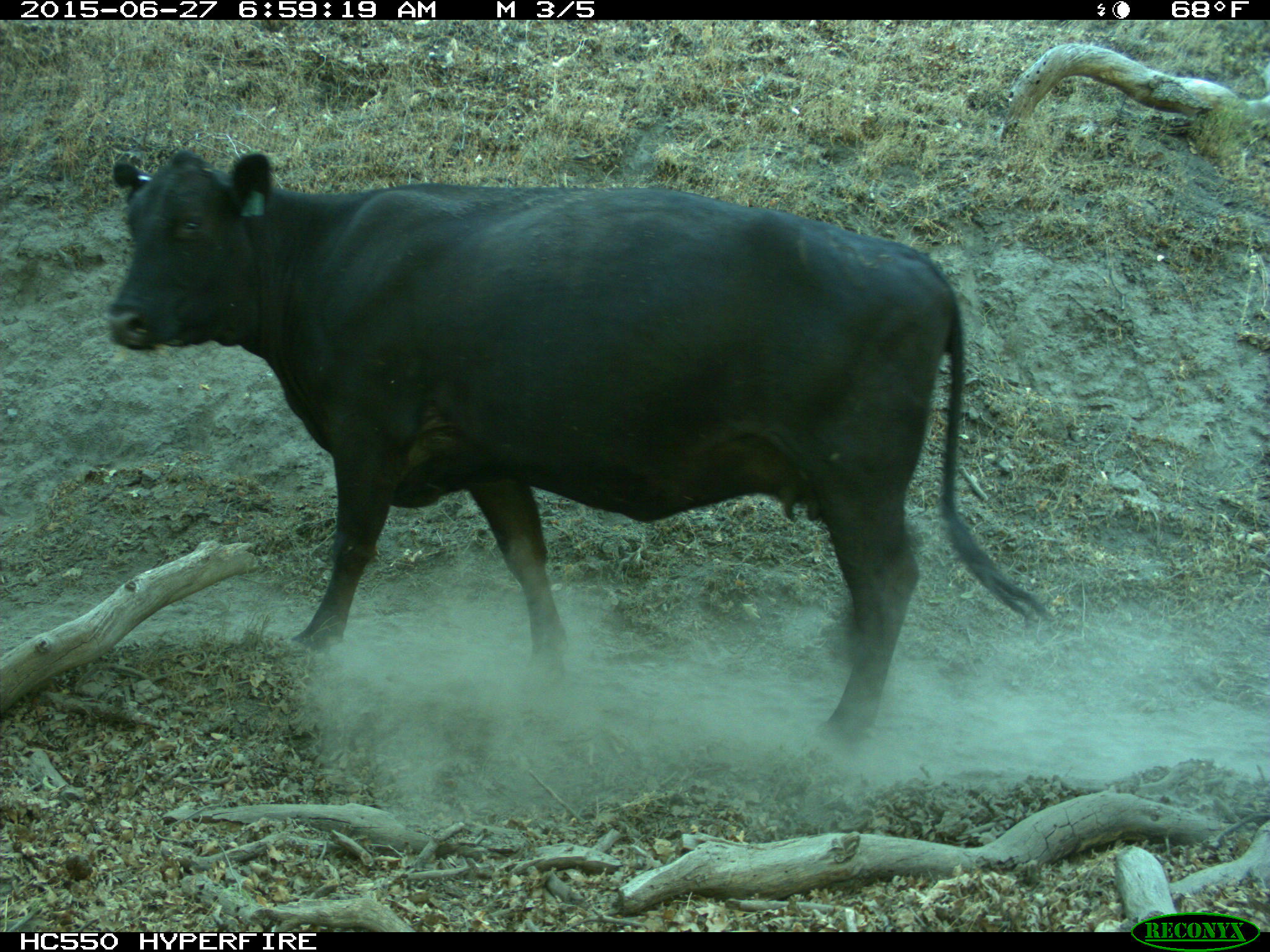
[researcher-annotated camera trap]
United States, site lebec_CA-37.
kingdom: Animalia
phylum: Chordata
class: Mammalia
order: Artiodactyla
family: Bovidae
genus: Bos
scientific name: Bos taurus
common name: domestic cow